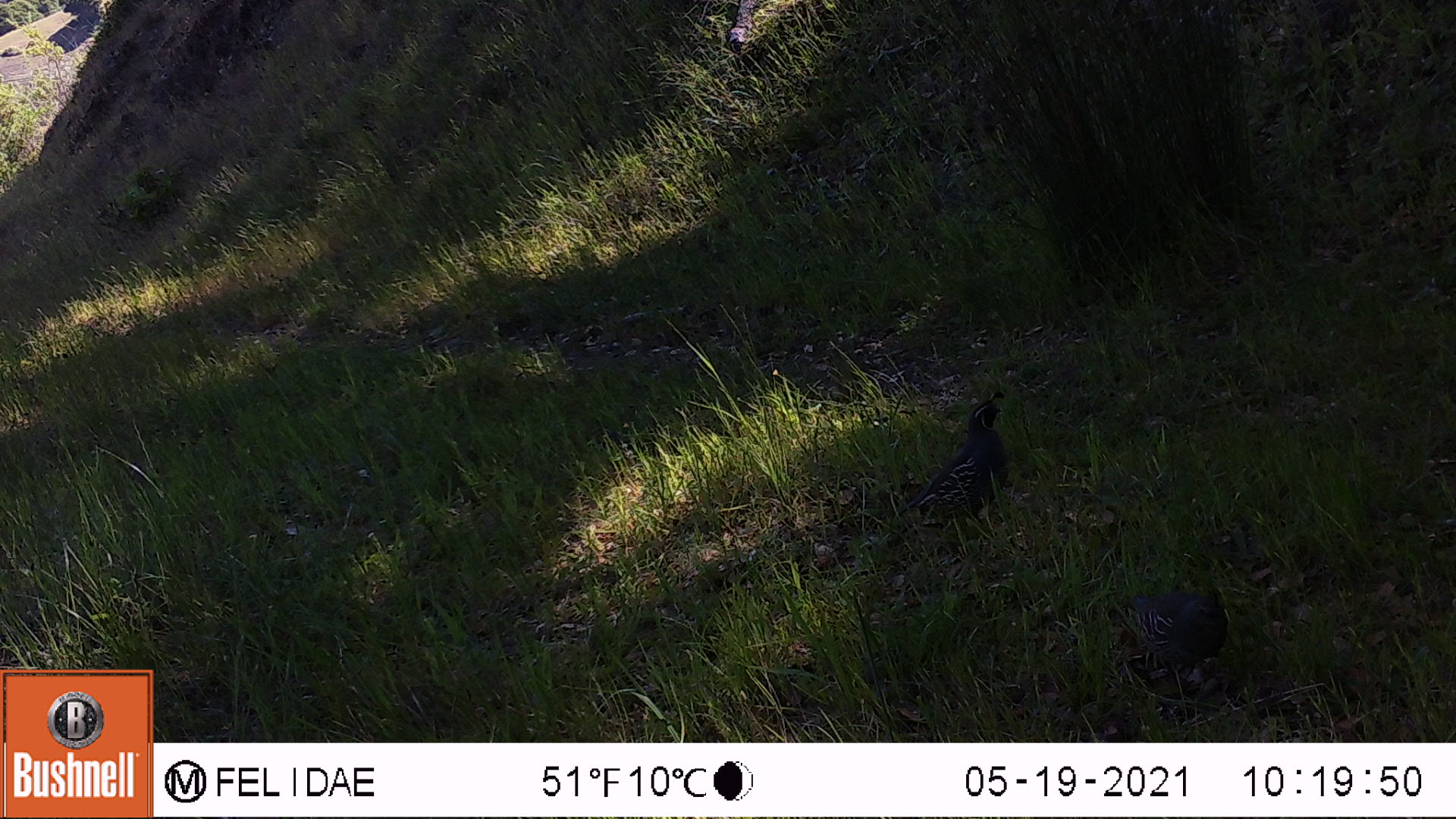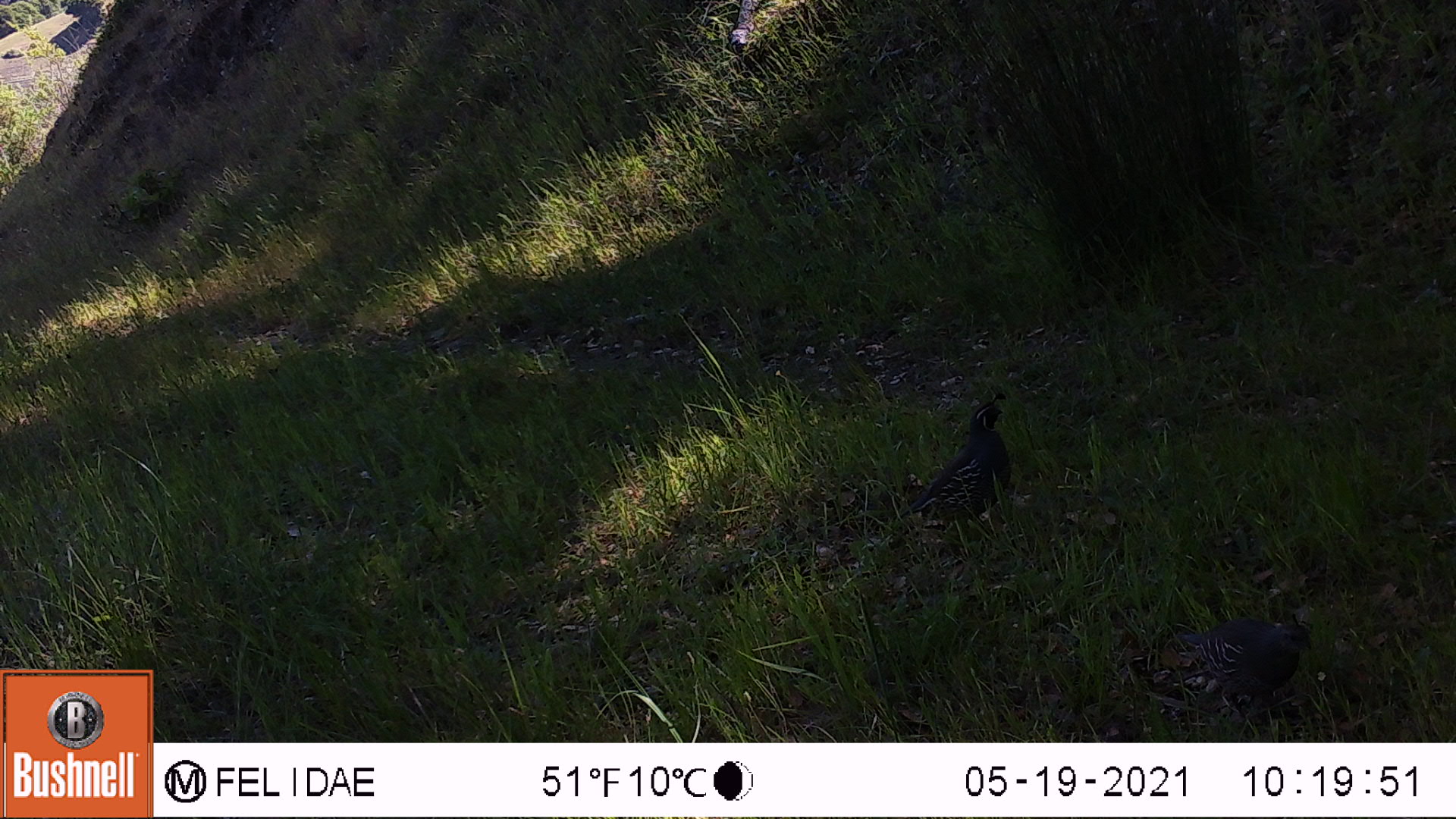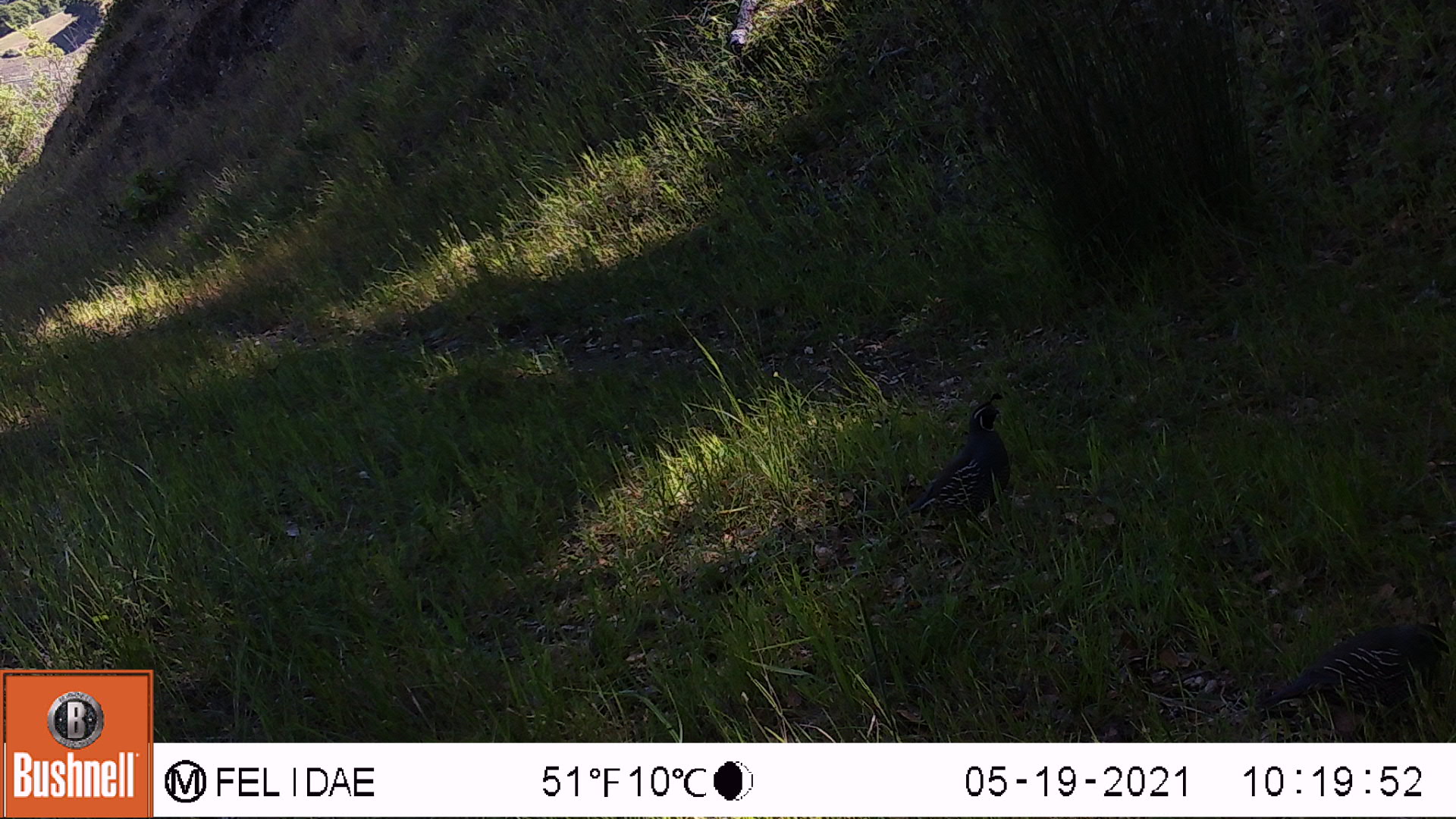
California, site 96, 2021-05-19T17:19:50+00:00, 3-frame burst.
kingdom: Animalia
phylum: Chordata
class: Aves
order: Galliformes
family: Odontophoridae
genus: Callipepla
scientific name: Callipepla californica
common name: california quail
California quail (Callipepla californica).